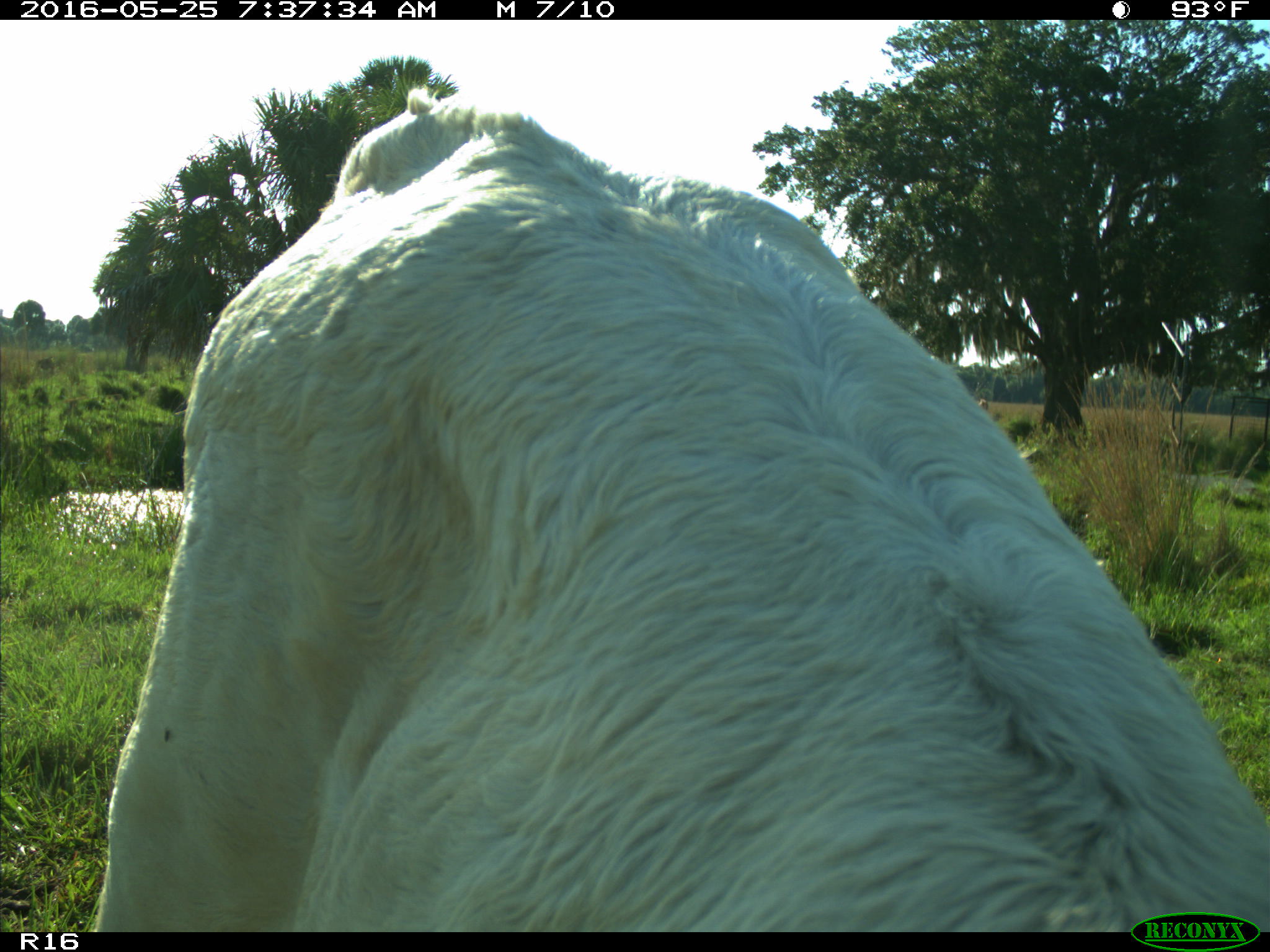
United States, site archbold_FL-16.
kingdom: Animalia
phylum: Chordata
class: Mammalia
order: Artiodactyla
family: Bovidae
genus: Bos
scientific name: Bos taurus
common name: domestic cow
Bos taurus (domestic cow).